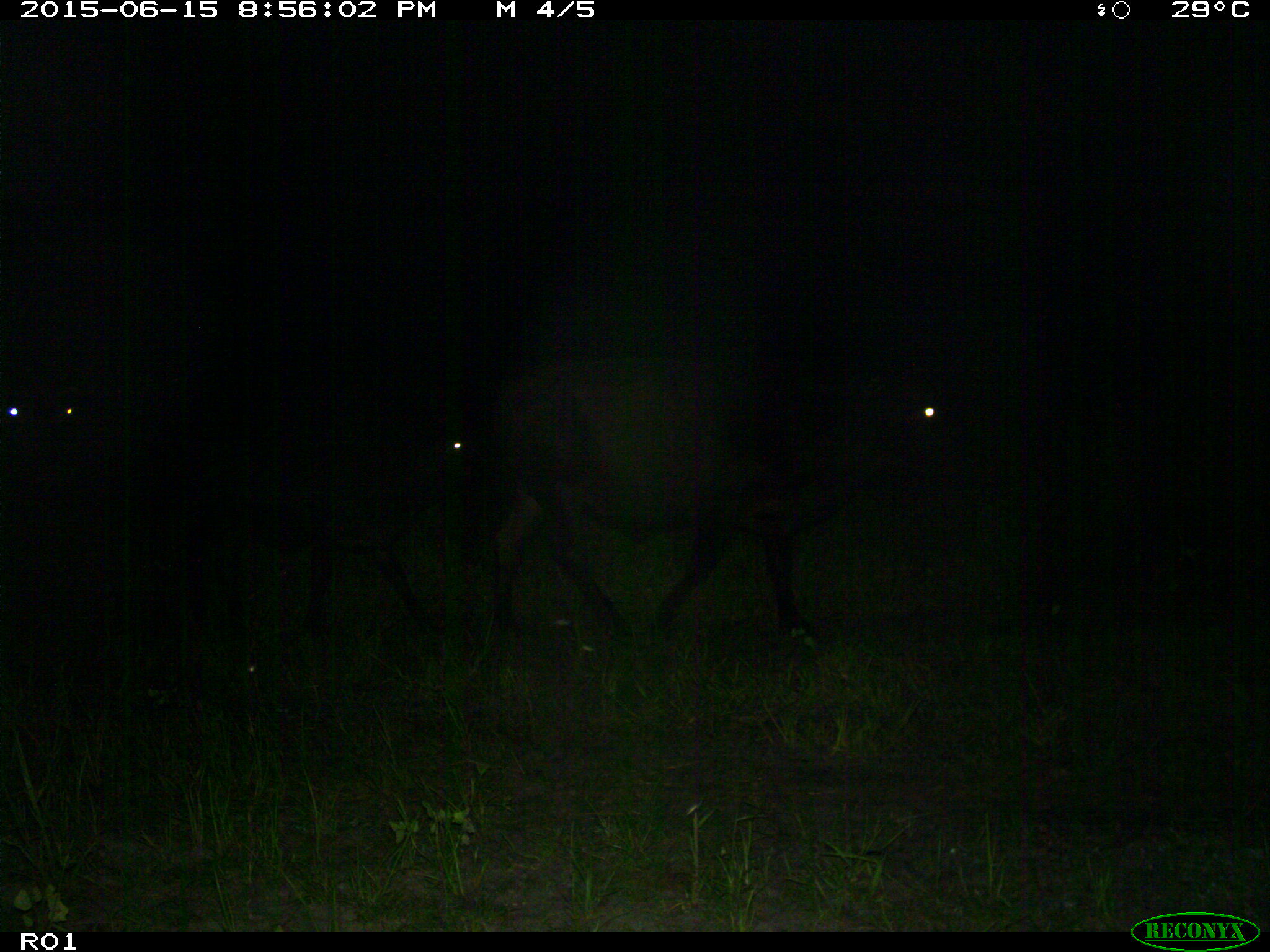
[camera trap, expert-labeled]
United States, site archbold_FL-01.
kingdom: Animalia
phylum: Chordata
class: Mammalia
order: Artiodactyla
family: Bovidae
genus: Bos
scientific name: Bos taurus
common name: domestic cow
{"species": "Bos taurus (domestic cow)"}